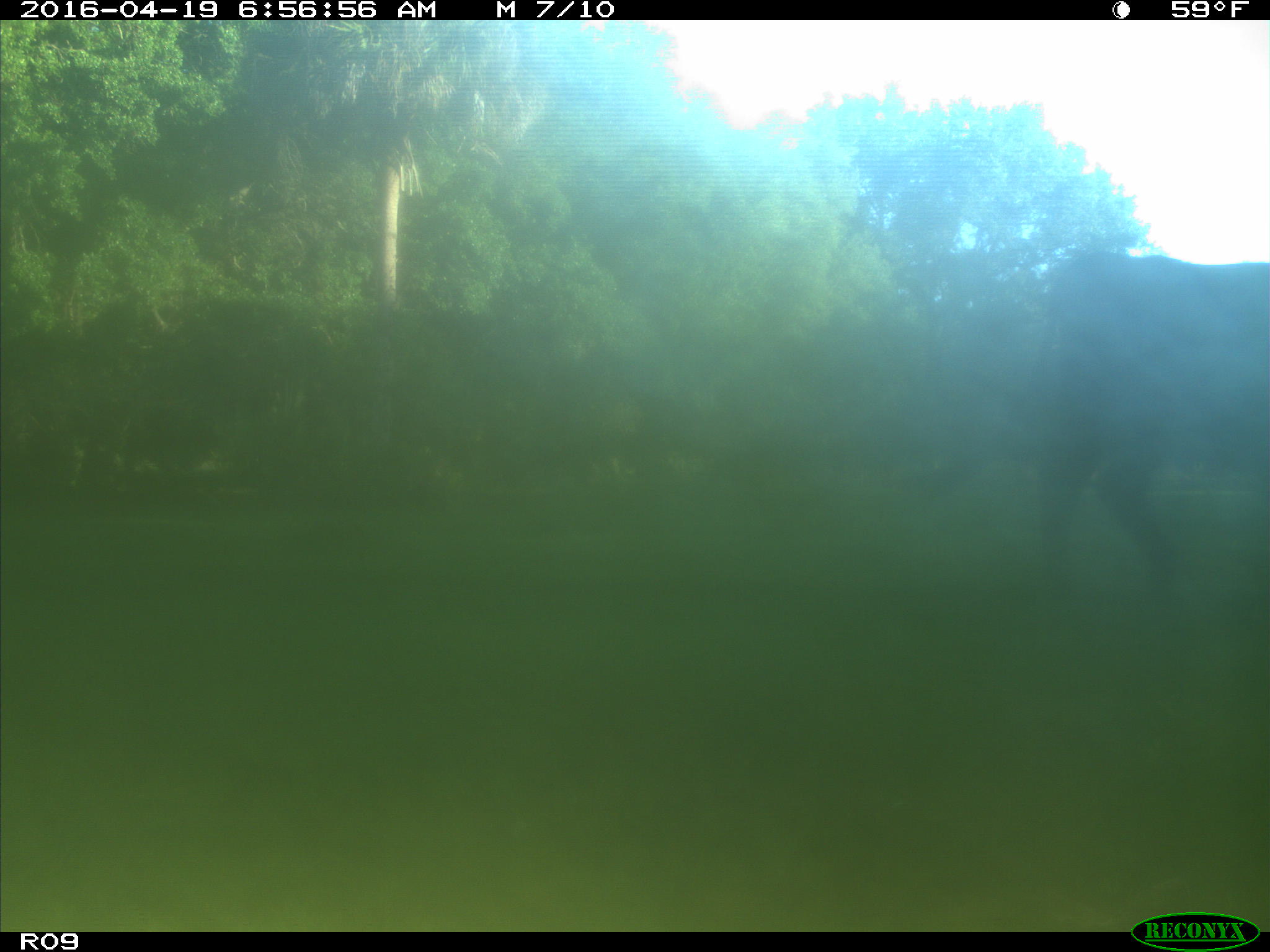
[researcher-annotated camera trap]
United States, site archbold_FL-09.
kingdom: Animalia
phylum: Chordata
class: Mammalia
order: Artiodactyla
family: Bovidae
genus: Bos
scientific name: Bos taurus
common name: domestic cow